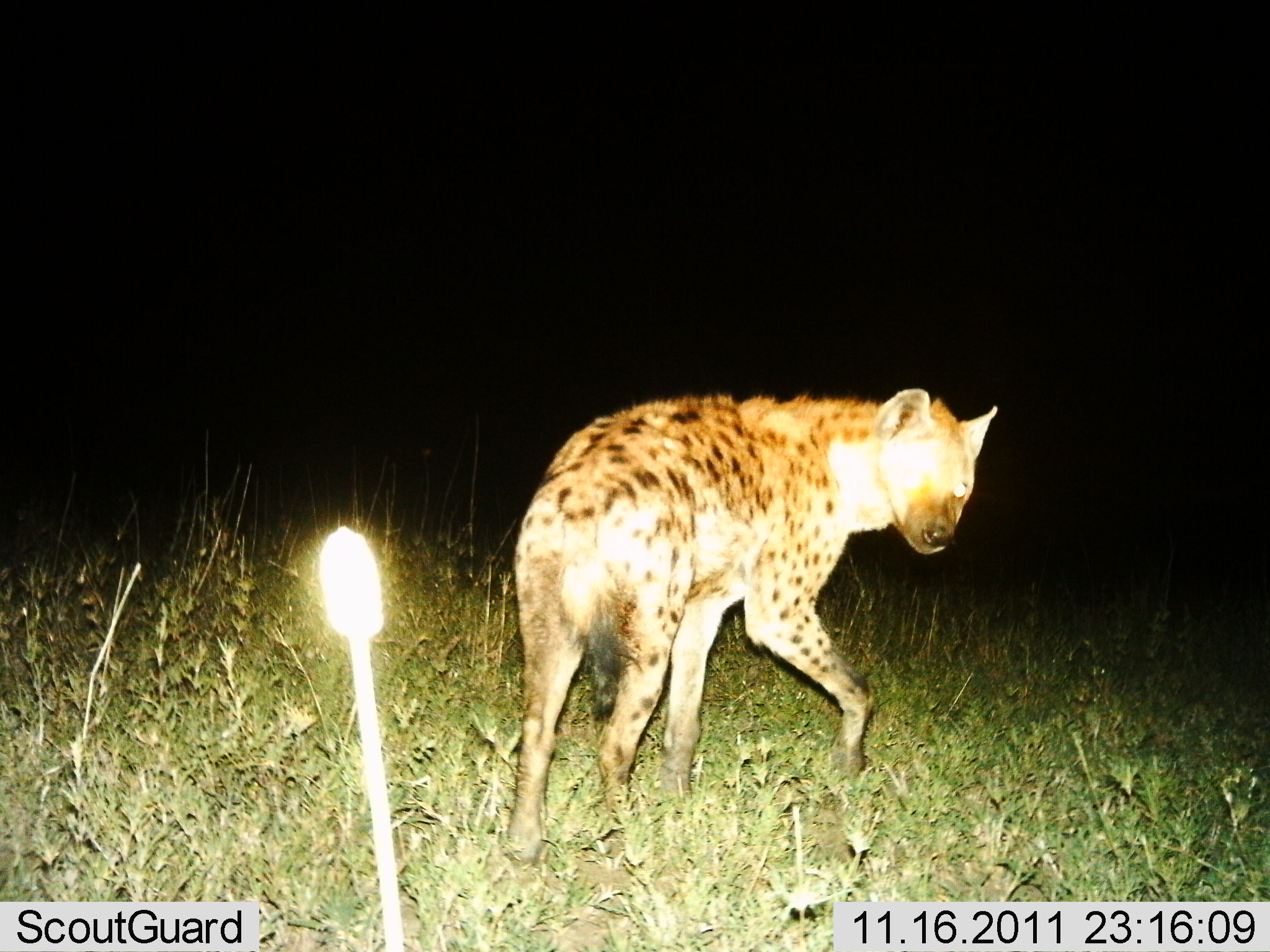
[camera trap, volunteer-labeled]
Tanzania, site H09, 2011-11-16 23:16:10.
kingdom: Animalia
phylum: Chordata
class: Mammalia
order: Carnivora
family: Hyaenidae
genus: Crocuta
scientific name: Crocuta crocuta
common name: spotted hyena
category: hyenaspotted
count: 1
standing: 23%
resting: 0%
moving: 85%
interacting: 0%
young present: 0%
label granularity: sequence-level